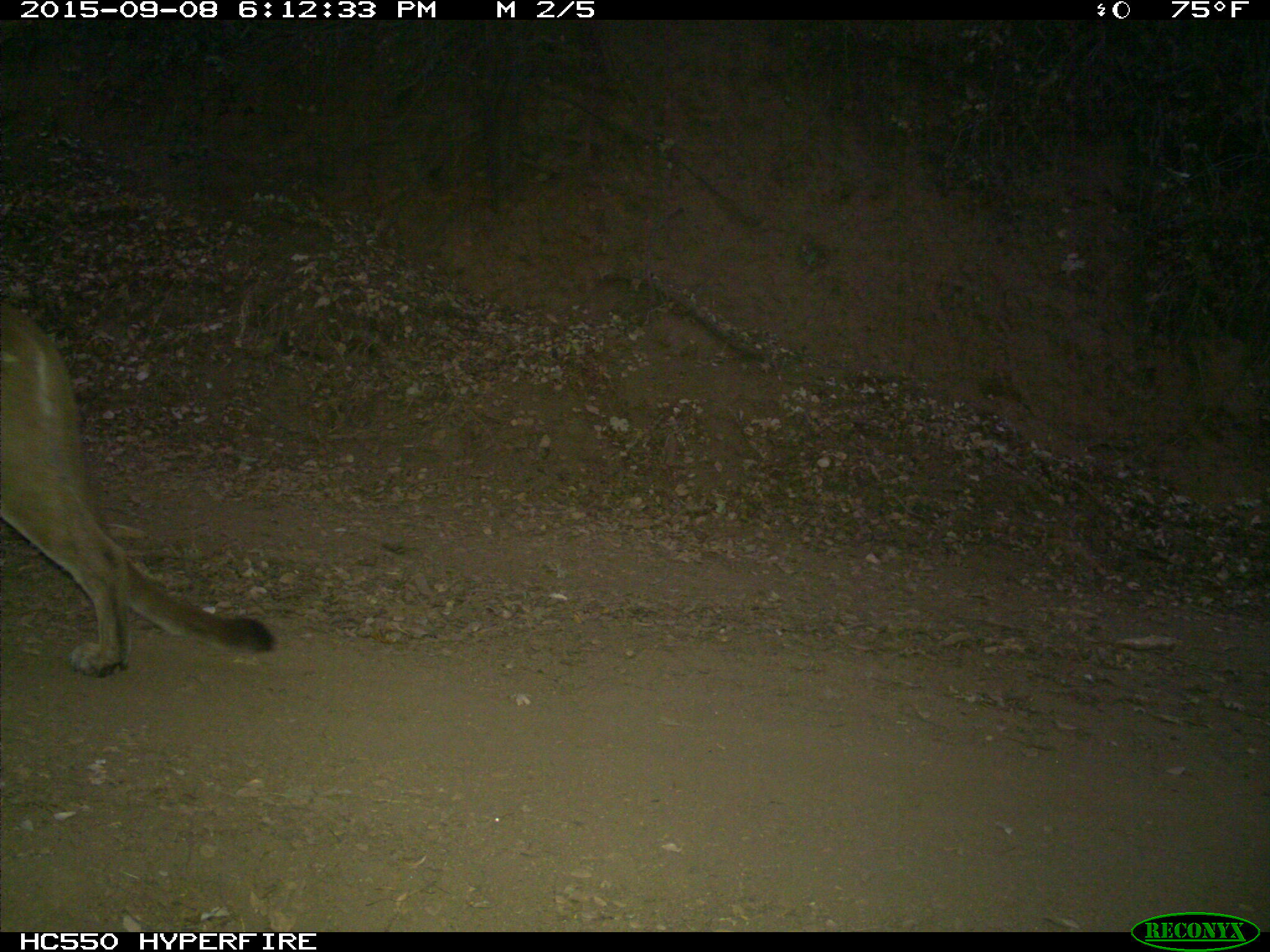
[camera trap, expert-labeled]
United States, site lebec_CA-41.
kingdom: Animalia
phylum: Chordata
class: Mammalia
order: Carnivora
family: Felidae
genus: Puma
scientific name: Puma concolor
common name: mountain lion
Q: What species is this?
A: Puma concolor (mountain lion).